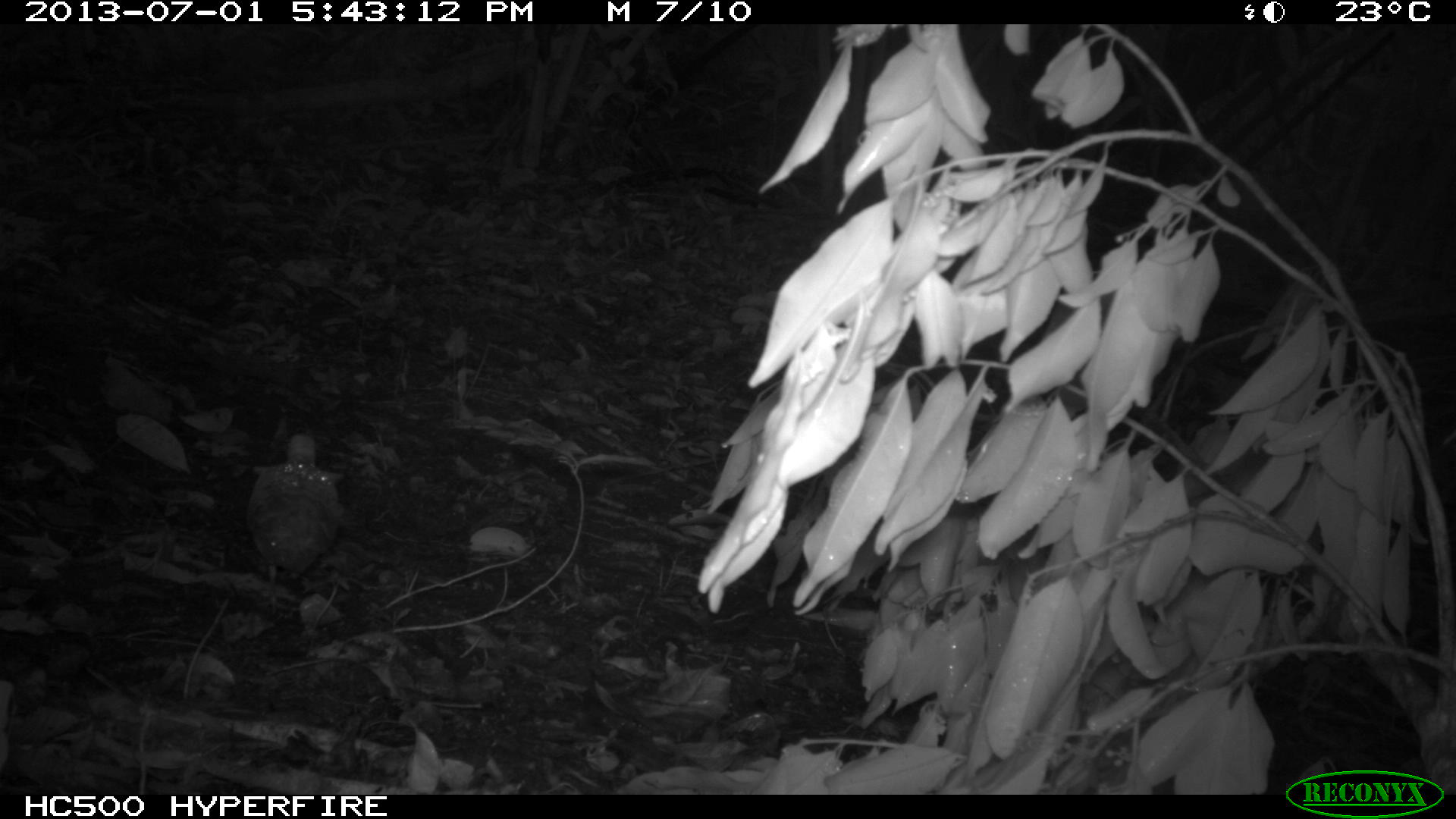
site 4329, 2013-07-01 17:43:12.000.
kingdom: Animalia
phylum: Chordata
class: Aves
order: Columbiformes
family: Columbidae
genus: Geotrygon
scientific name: Geotrygon montana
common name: ruddy quail-dove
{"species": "Geotrygon montana (ruddy quail-dove)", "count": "1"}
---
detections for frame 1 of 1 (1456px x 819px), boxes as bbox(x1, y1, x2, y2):
geotrygon montana: bbox(247, 432, 347, 614)